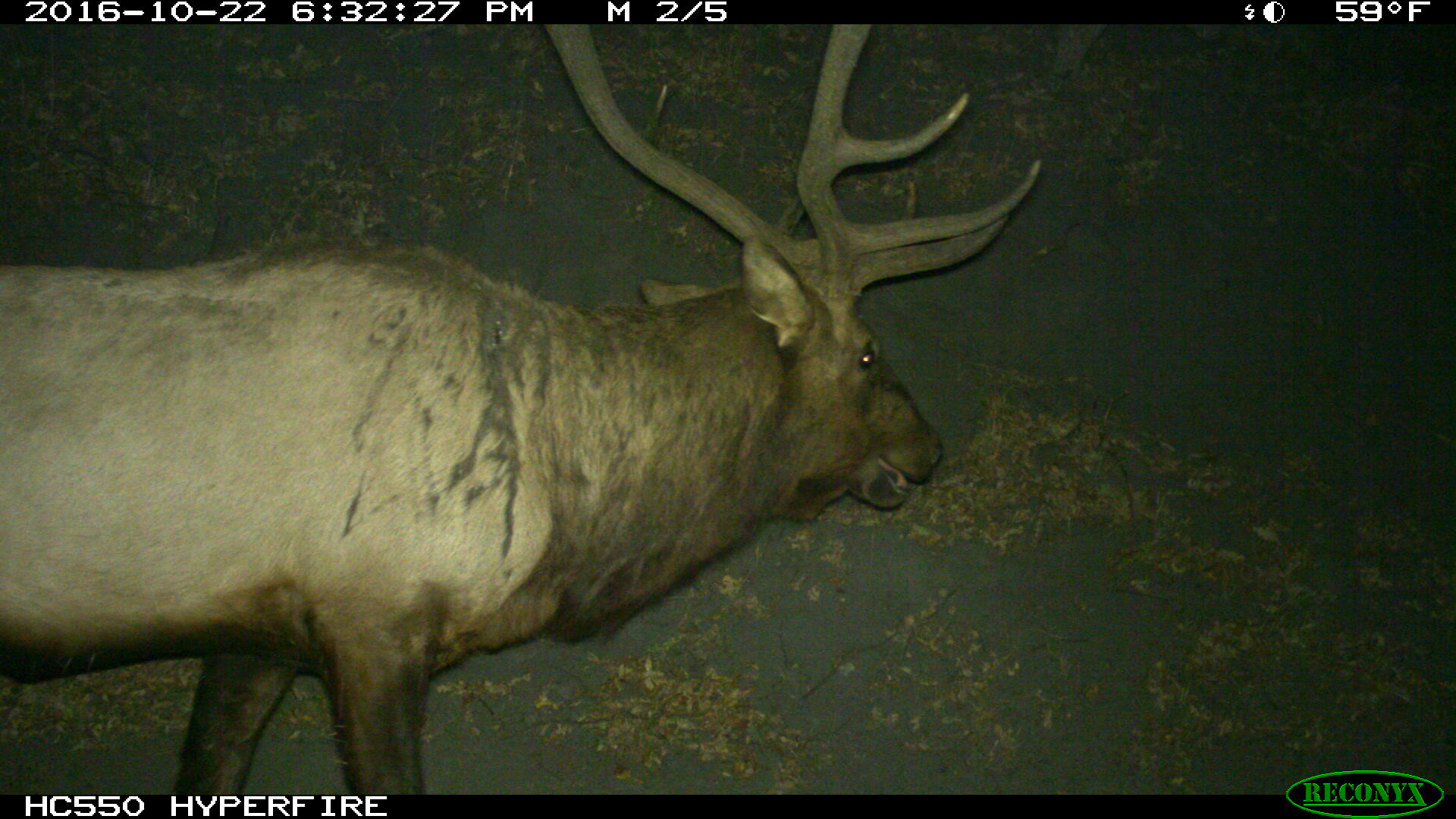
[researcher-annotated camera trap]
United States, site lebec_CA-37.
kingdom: Animalia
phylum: Chordata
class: Mammalia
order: Artiodactyla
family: Cervidae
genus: Cervus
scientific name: Cervus canadensis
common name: elk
Cervus canadensis (elk).